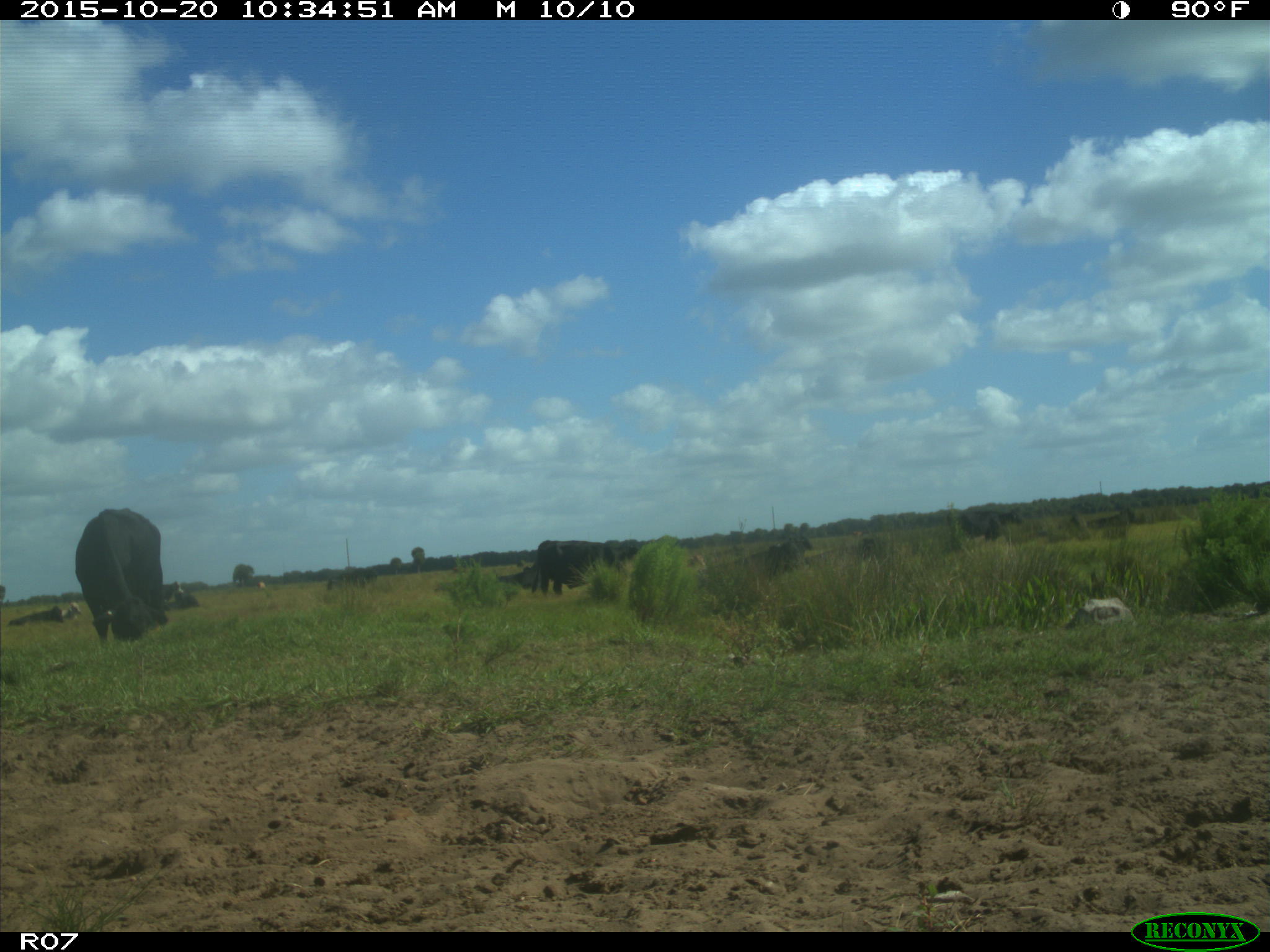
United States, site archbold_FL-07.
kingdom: Animalia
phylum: Chordata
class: Mammalia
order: Artiodactyla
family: Bovidae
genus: Bos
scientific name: Bos taurus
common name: domestic cow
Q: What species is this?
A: Bos taurus (domestic cow).